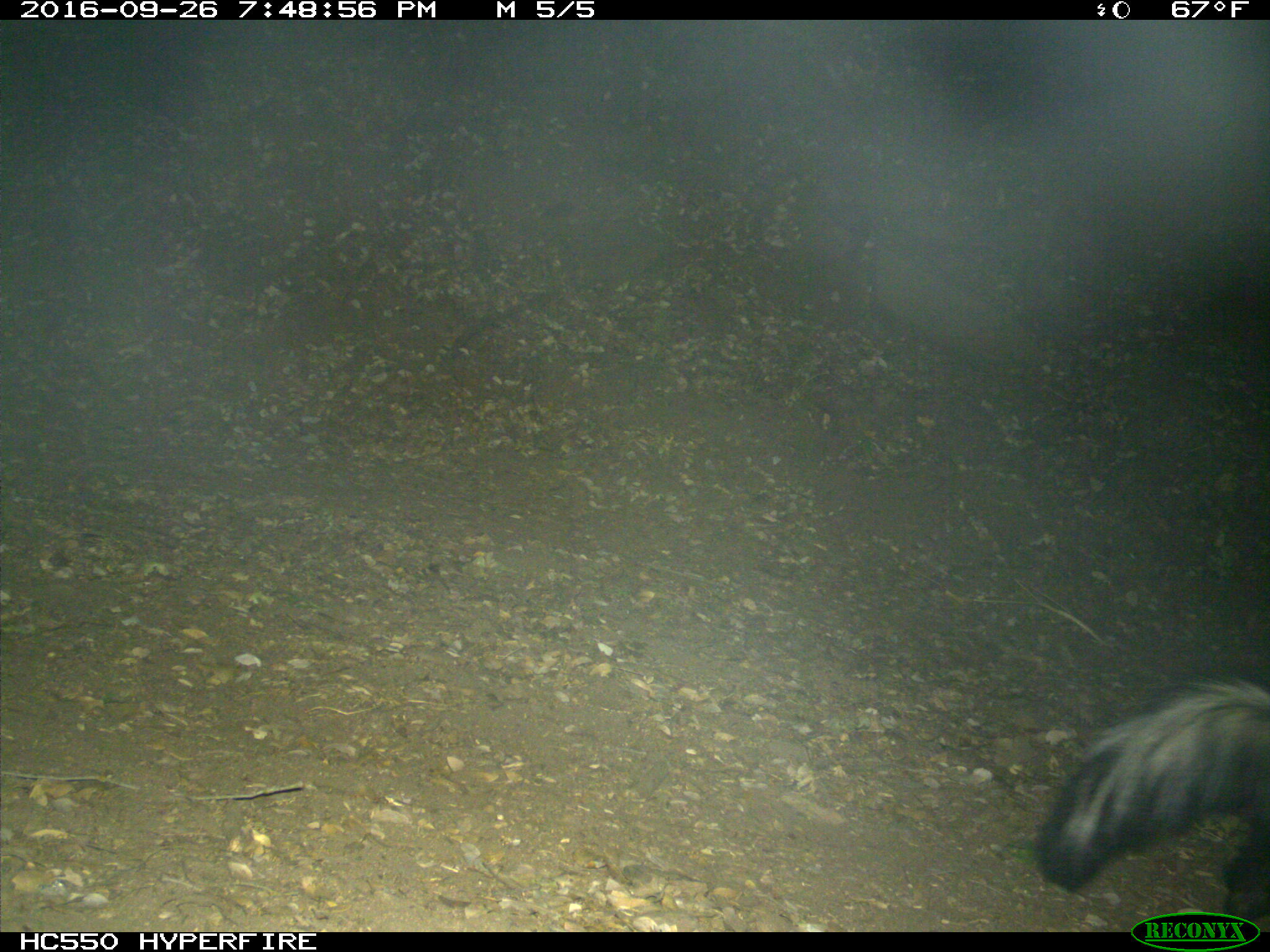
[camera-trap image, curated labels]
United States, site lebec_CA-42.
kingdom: Animalia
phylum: Chordata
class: Mammalia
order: Carnivora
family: Mephitidae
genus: Mephitis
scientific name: Mephitis mephitis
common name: striped skunk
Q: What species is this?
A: Mephitis mephitis (striped skunk).